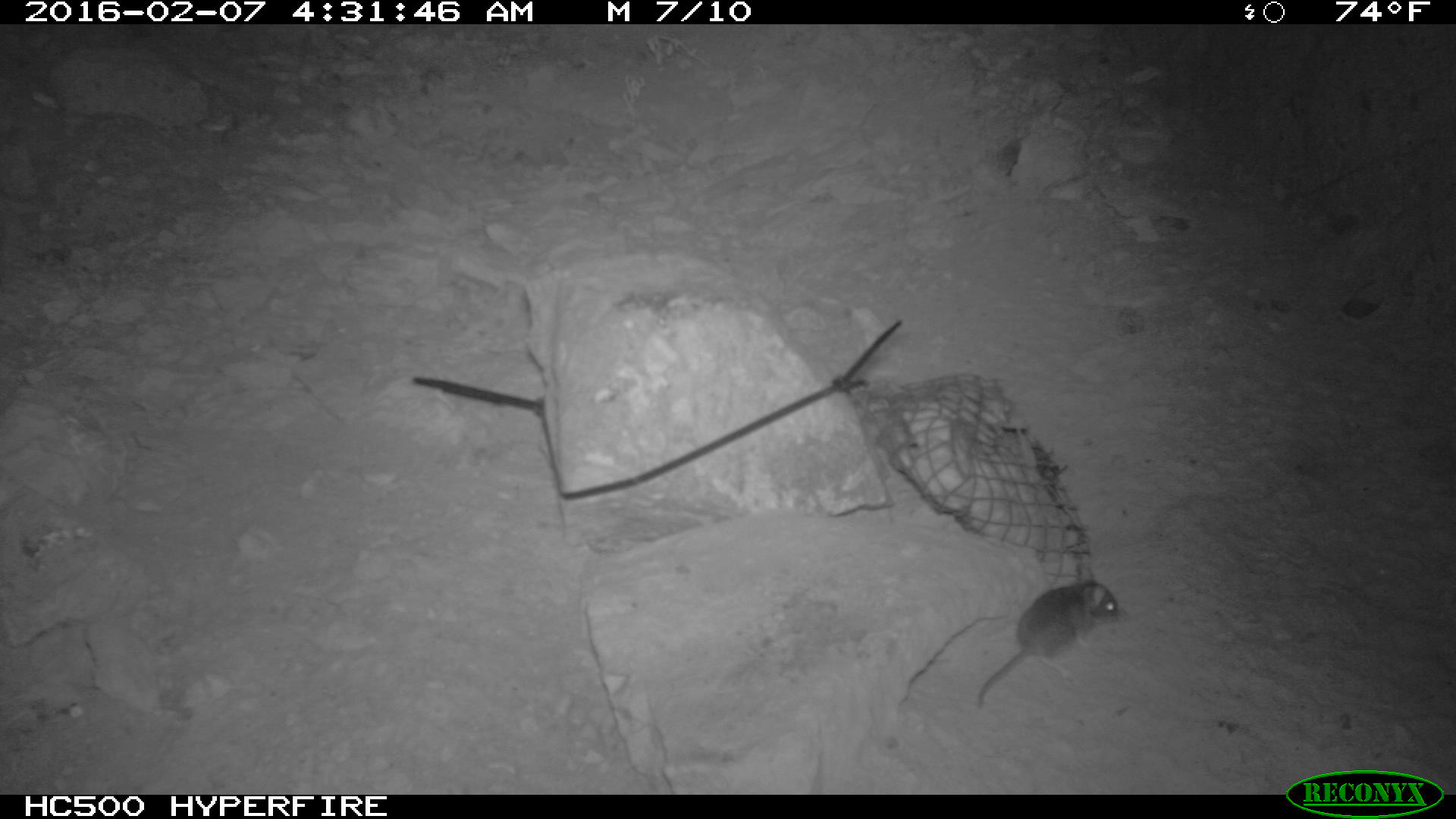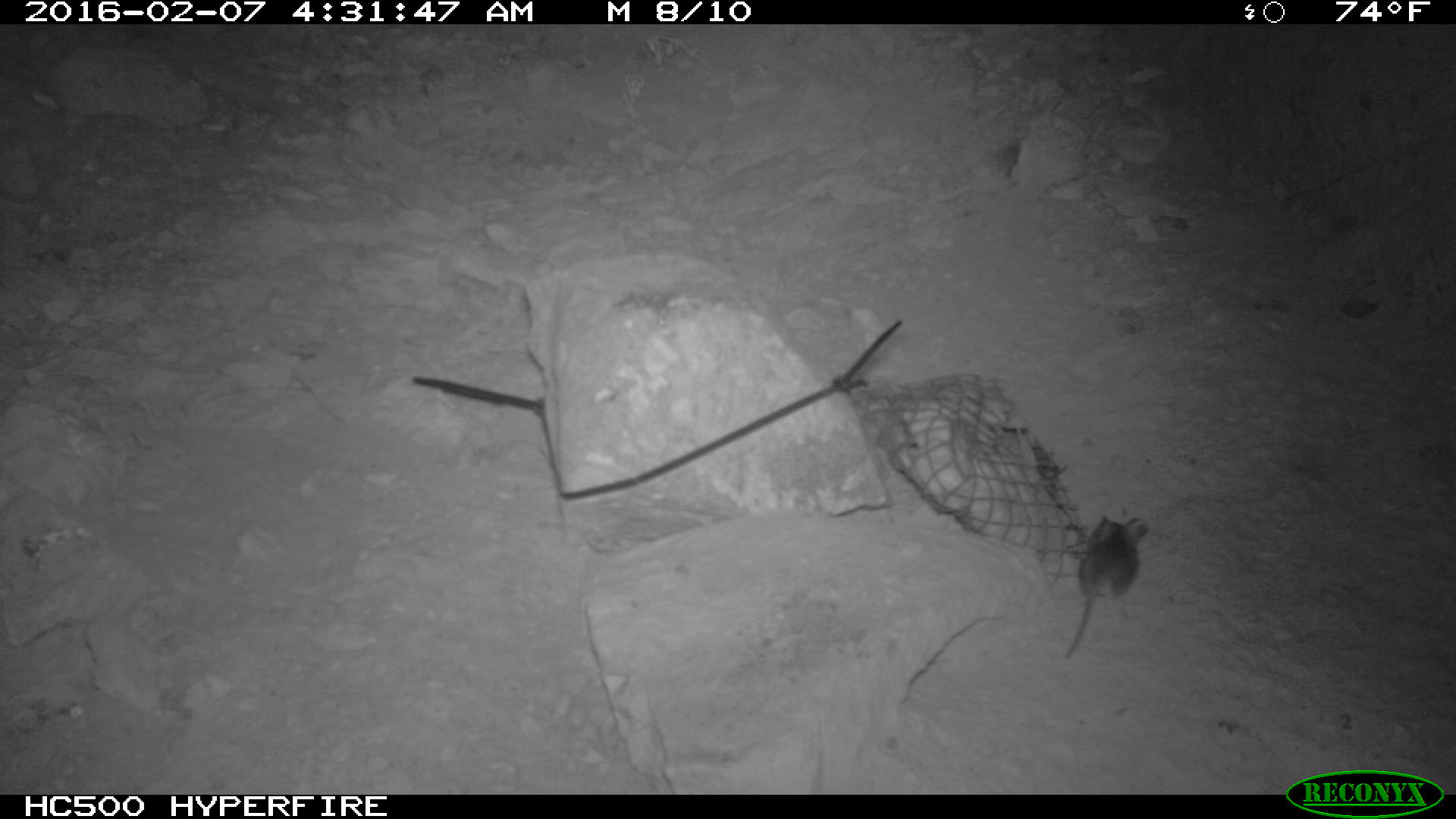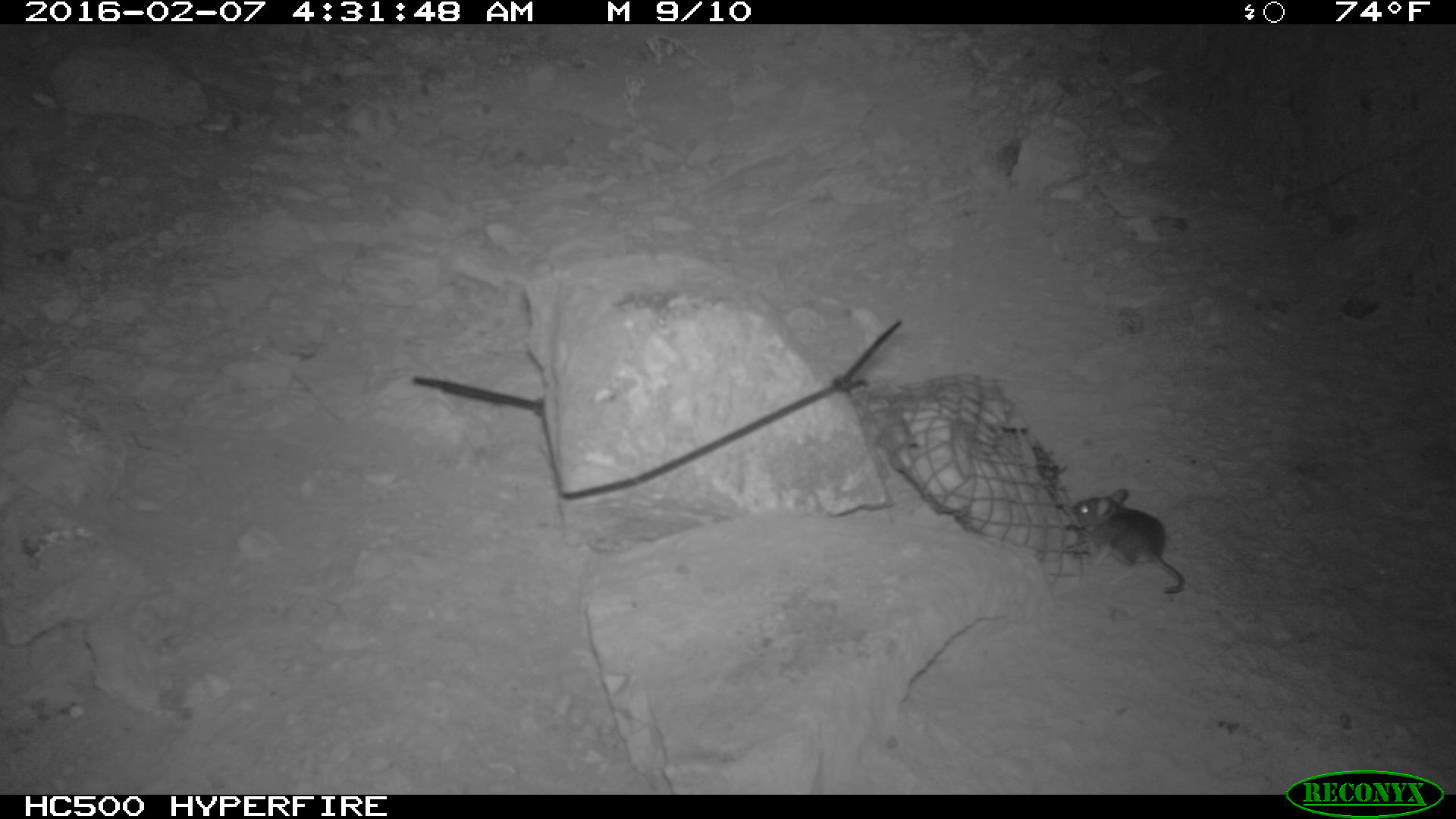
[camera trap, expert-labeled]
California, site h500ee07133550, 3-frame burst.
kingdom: Animalia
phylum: Chordata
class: Mammalia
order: Rodentia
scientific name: Rodentia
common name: rodent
Rodent (Rodentia).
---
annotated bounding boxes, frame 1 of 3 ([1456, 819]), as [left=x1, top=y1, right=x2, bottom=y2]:
rodent: [left=977, top=566, right=1122, bottom=707]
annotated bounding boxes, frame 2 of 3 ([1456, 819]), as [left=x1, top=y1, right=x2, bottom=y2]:
rodent: [left=1065, top=514, right=1147, bottom=658]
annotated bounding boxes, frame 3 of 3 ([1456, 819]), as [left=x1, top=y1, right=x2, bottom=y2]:
rodent: [left=1063, top=488, right=1185, bottom=592]